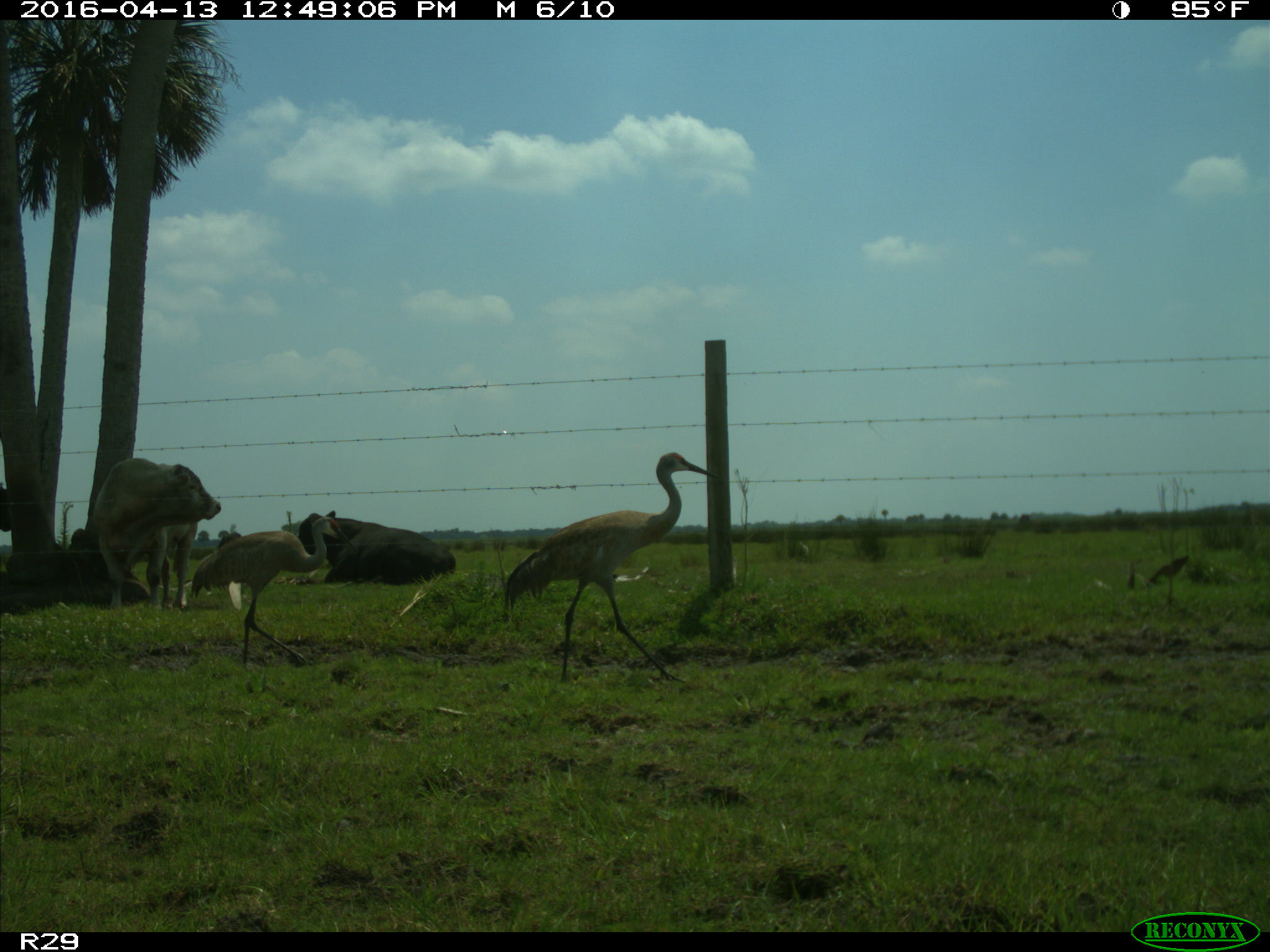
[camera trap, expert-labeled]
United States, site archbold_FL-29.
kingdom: Animalia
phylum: Chordata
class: Mammalia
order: Artiodactyla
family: Bovidae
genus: Bos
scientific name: Bos taurus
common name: domestic cow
Bos taurus (domestic cow).